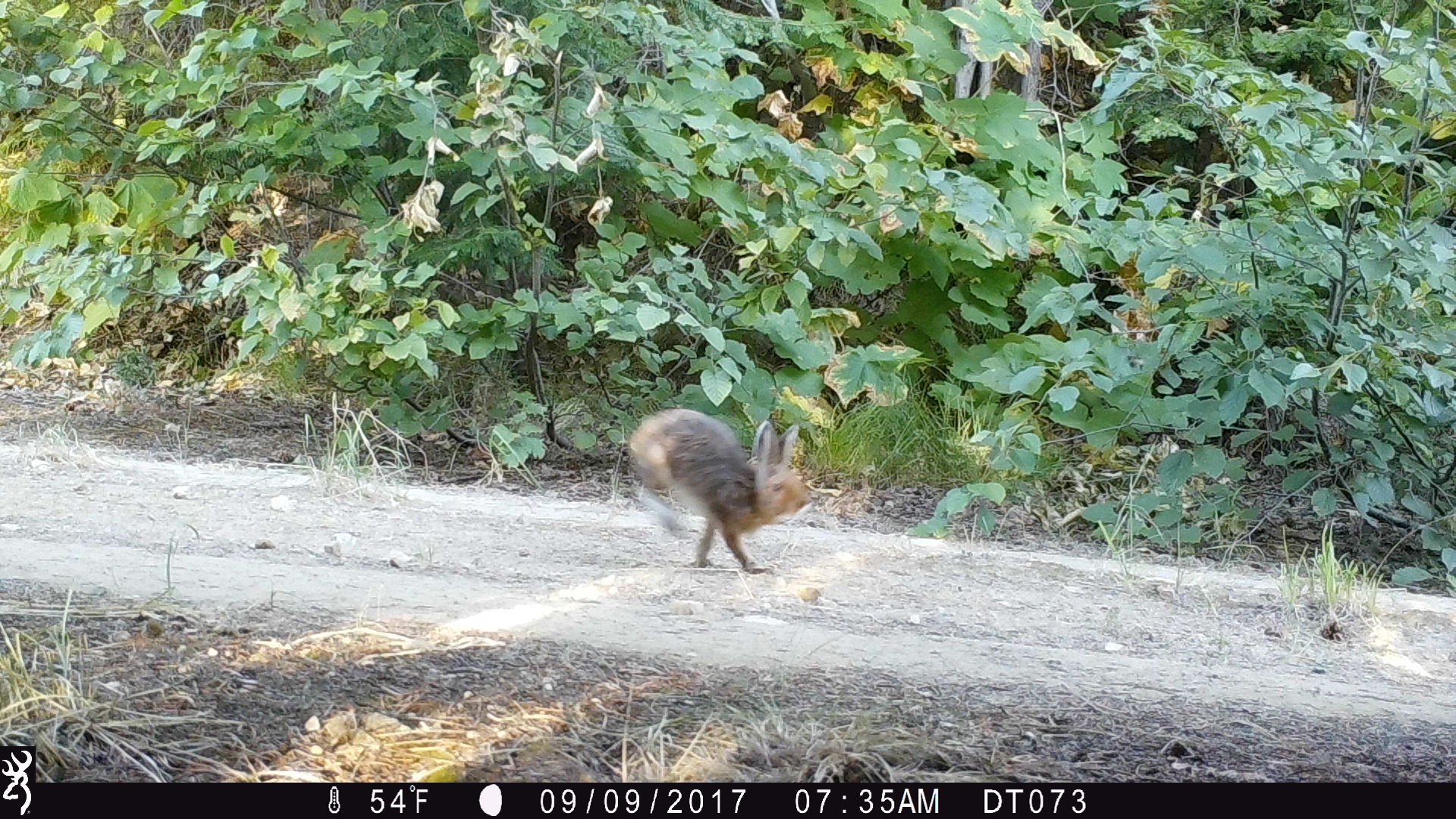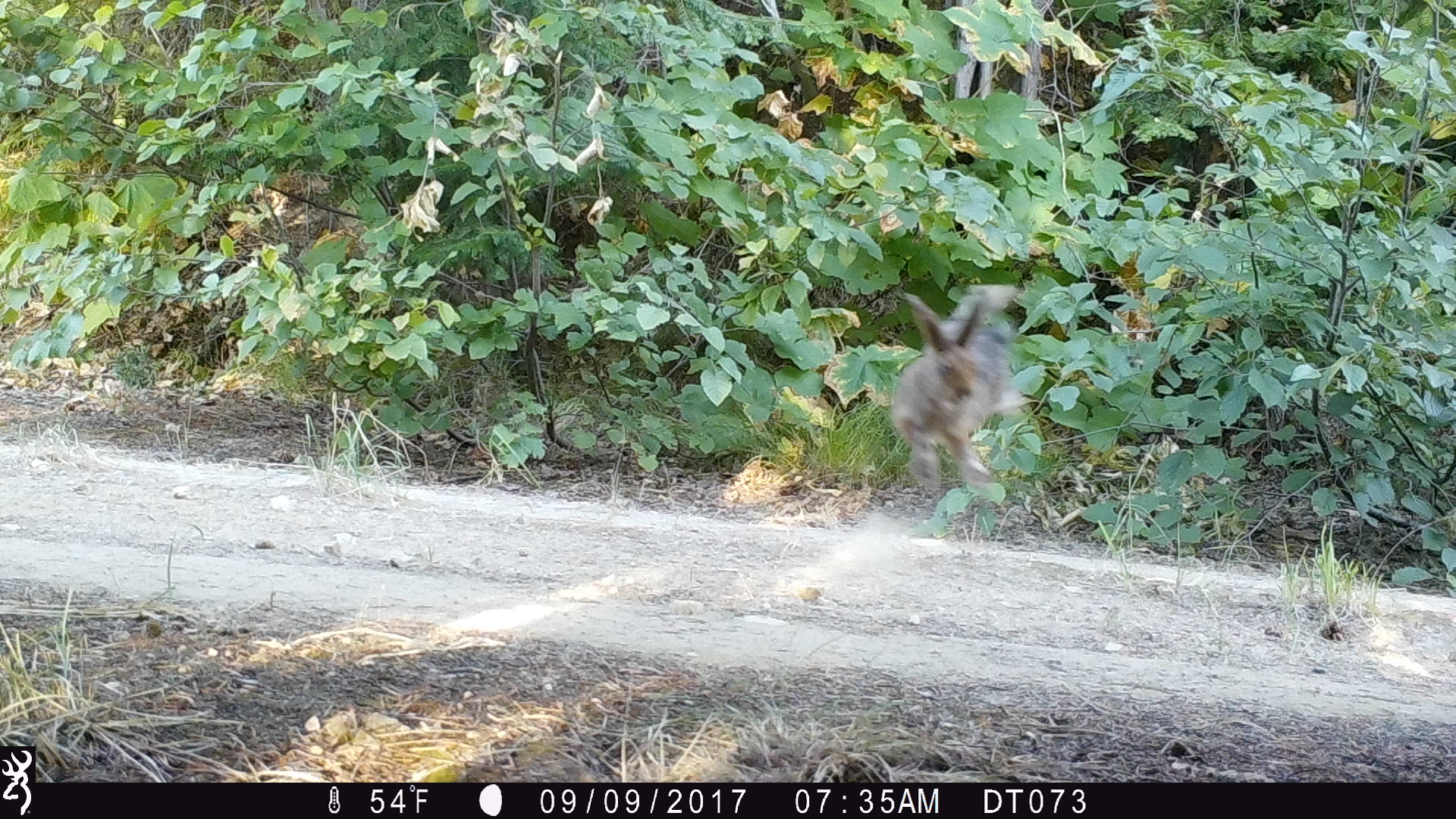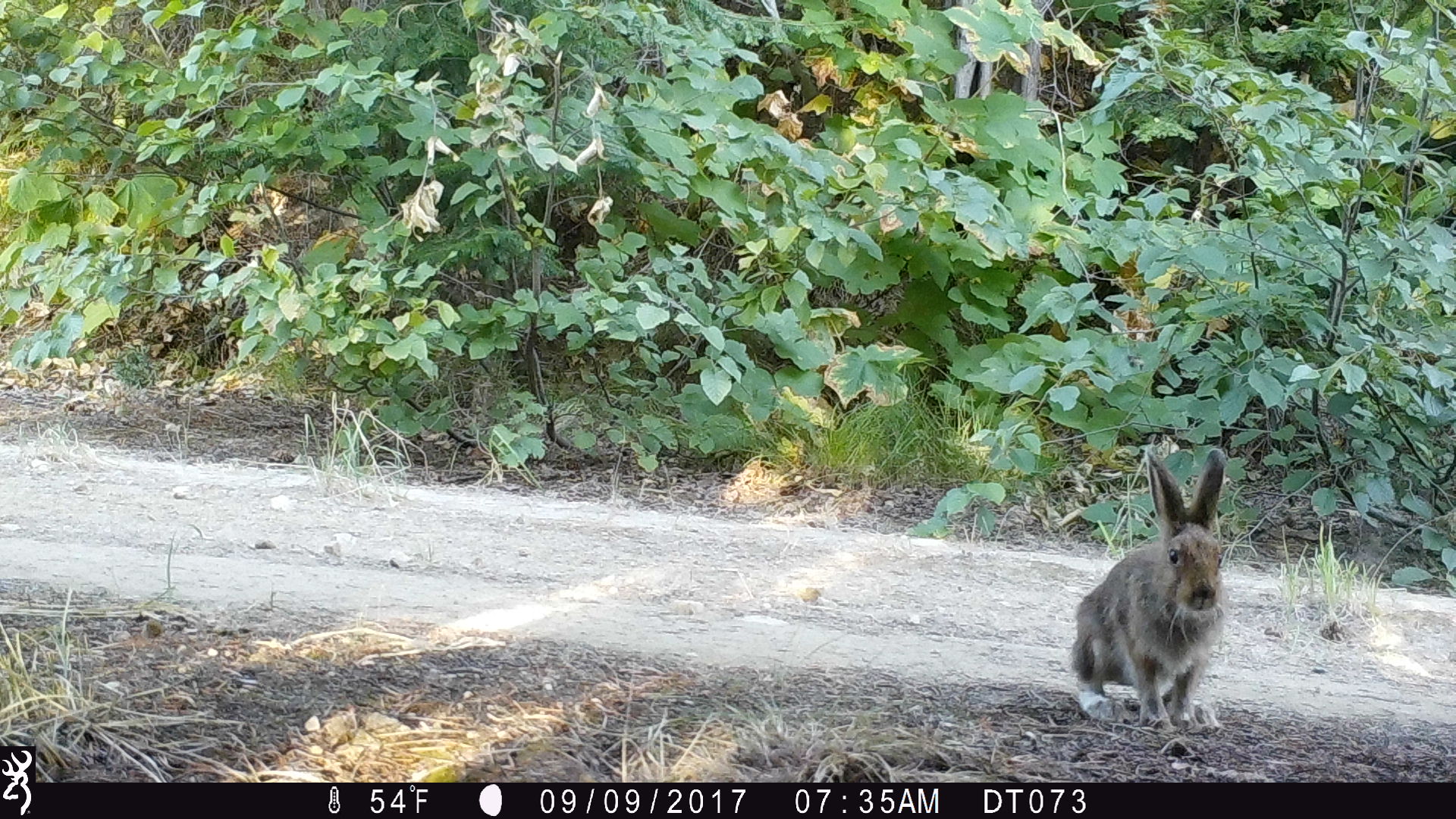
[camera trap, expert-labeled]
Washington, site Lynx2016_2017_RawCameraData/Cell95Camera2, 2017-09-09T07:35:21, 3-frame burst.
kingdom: Animalia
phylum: Chordata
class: Mammalia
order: Lagomorpha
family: Leporidae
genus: Lepus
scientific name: Lepus americanus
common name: snowshoe hare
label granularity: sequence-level